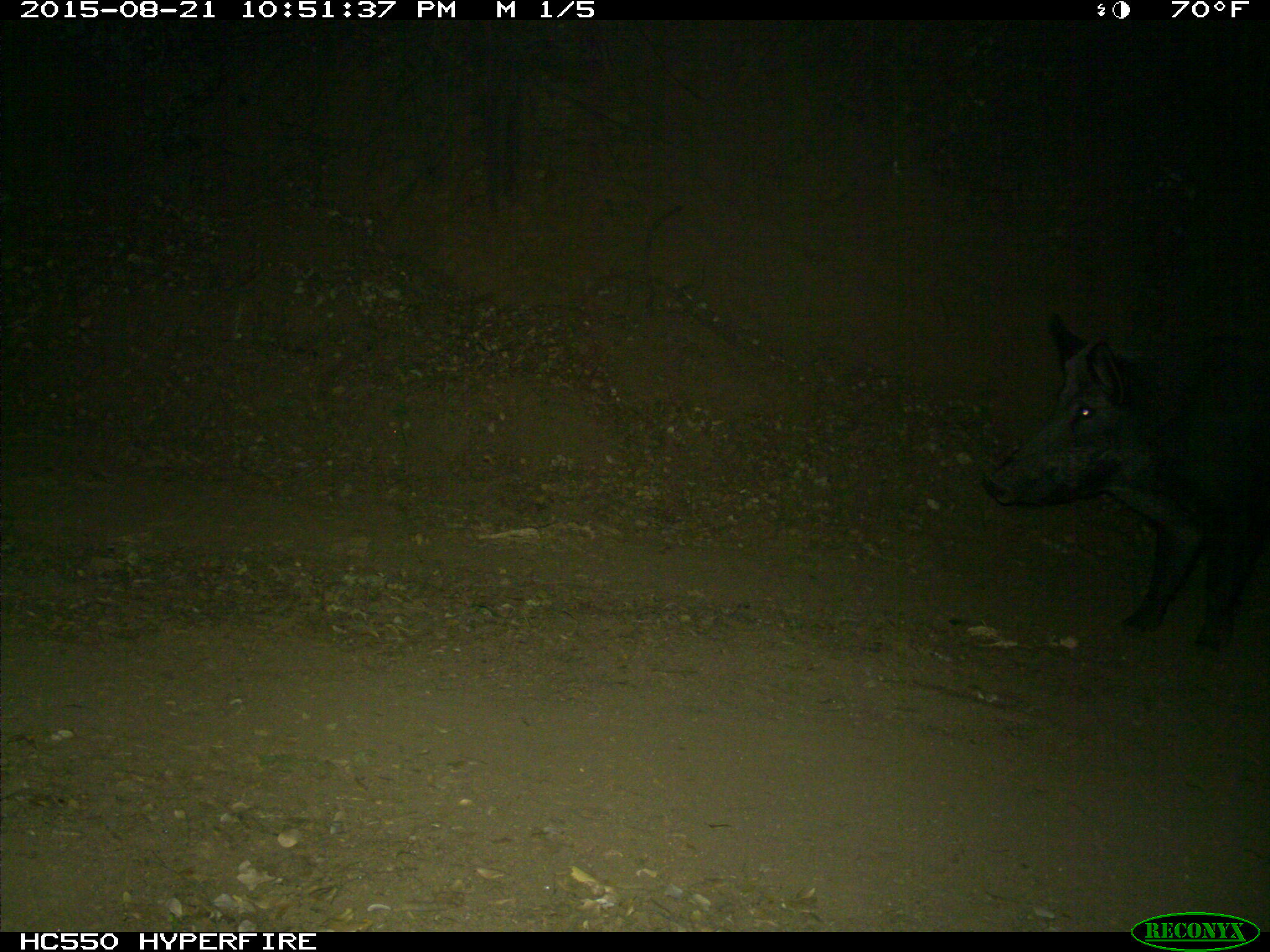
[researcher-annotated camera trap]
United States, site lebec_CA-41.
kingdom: Animalia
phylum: Chordata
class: Mammalia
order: Artiodactyla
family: Suidae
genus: Sus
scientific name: Sus scrofa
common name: wild boar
Sus scrofa (wild boar).